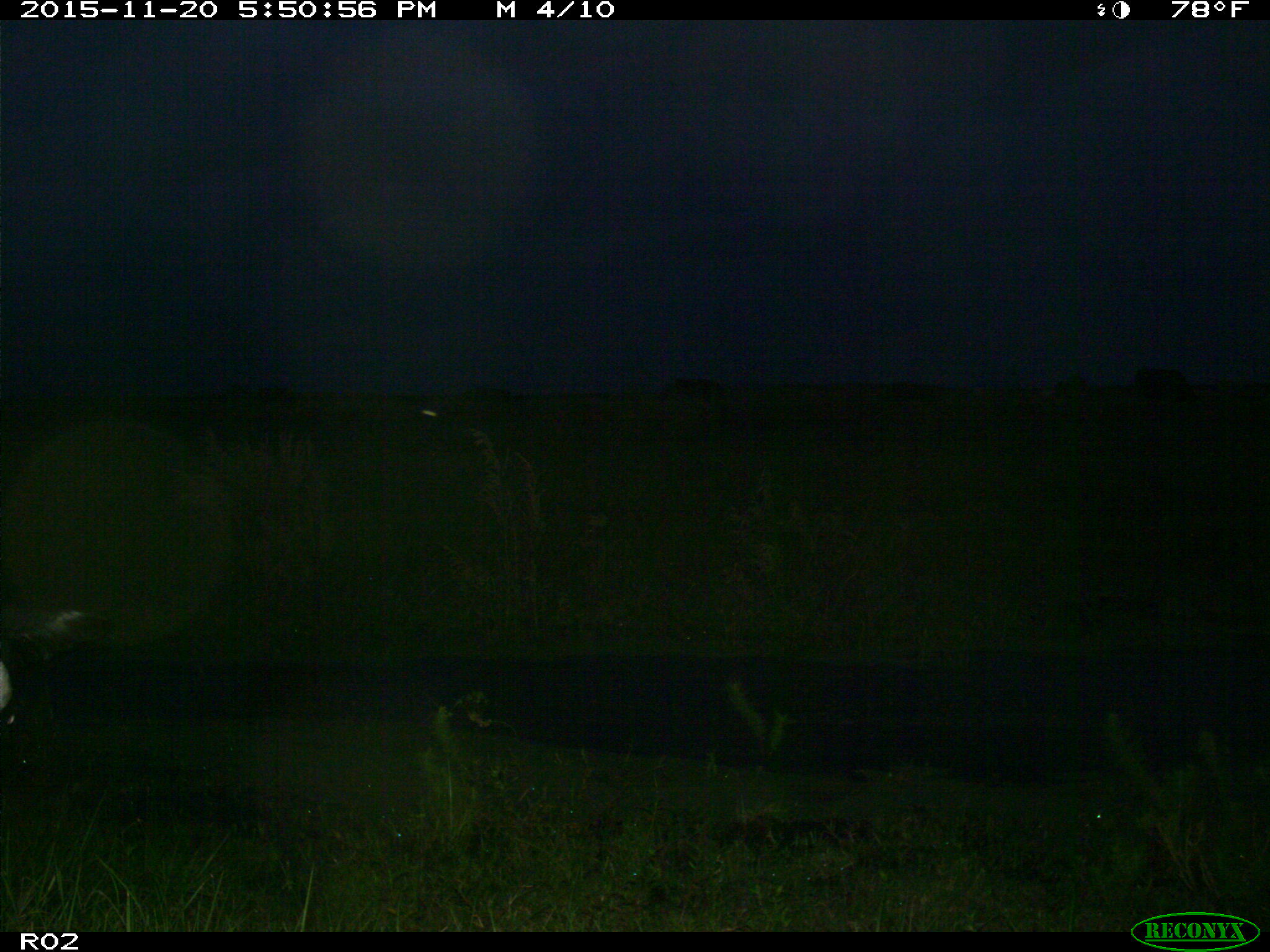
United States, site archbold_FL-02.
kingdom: Animalia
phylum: Chordata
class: Mammalia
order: Artiodactyla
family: Bovidae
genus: Bos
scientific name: Bos taurus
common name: domestic cow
Bos taurus (domestic cow).